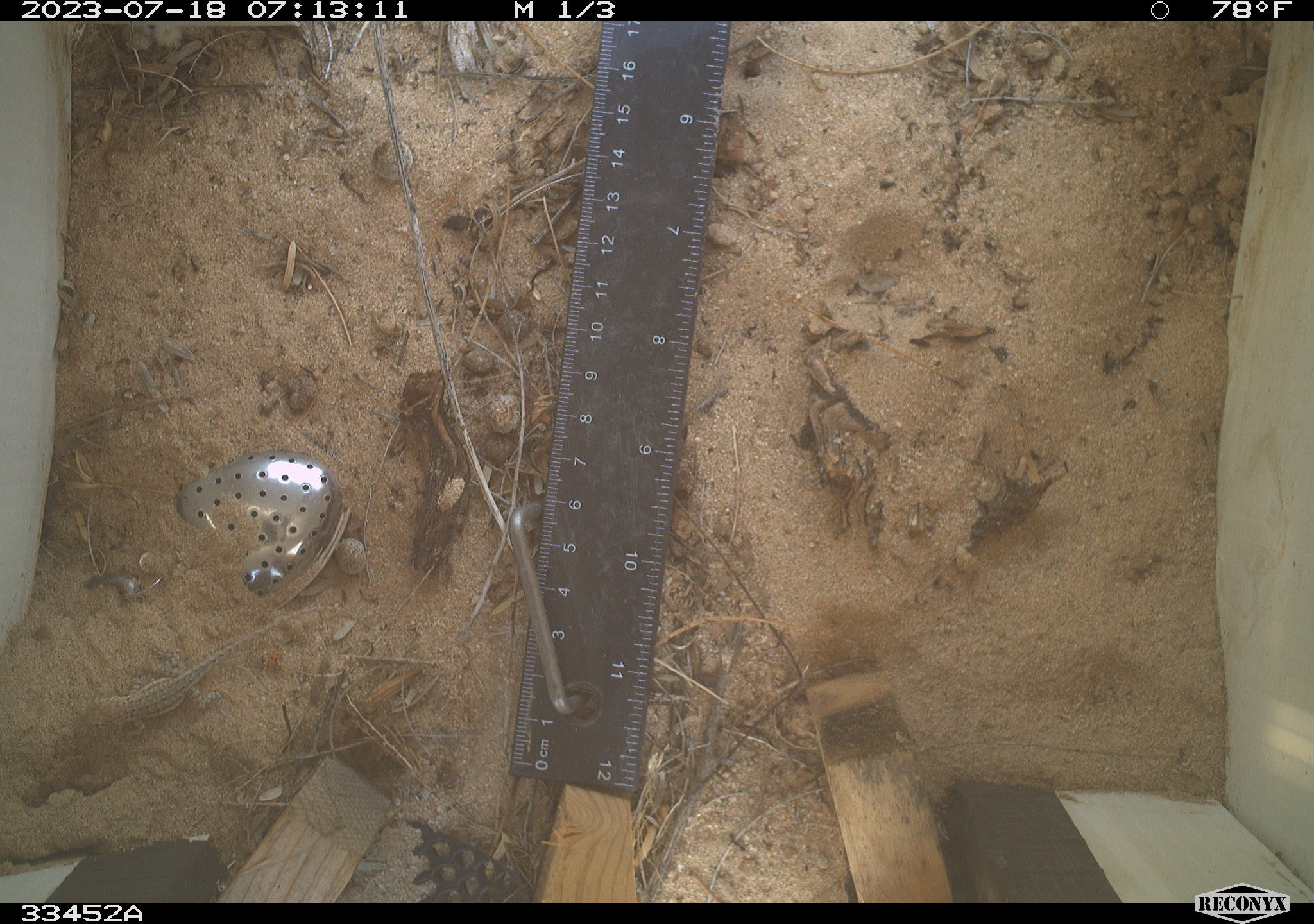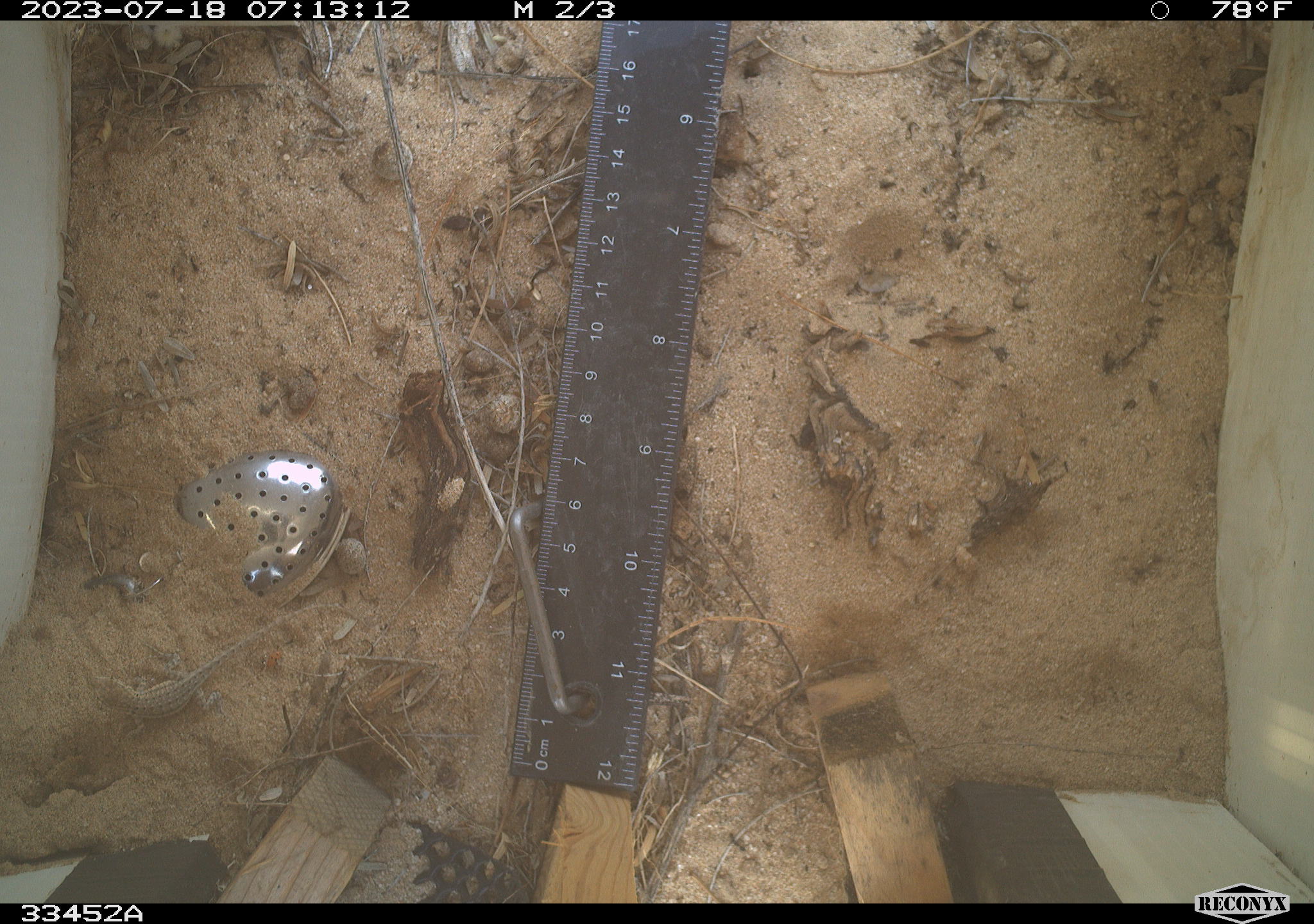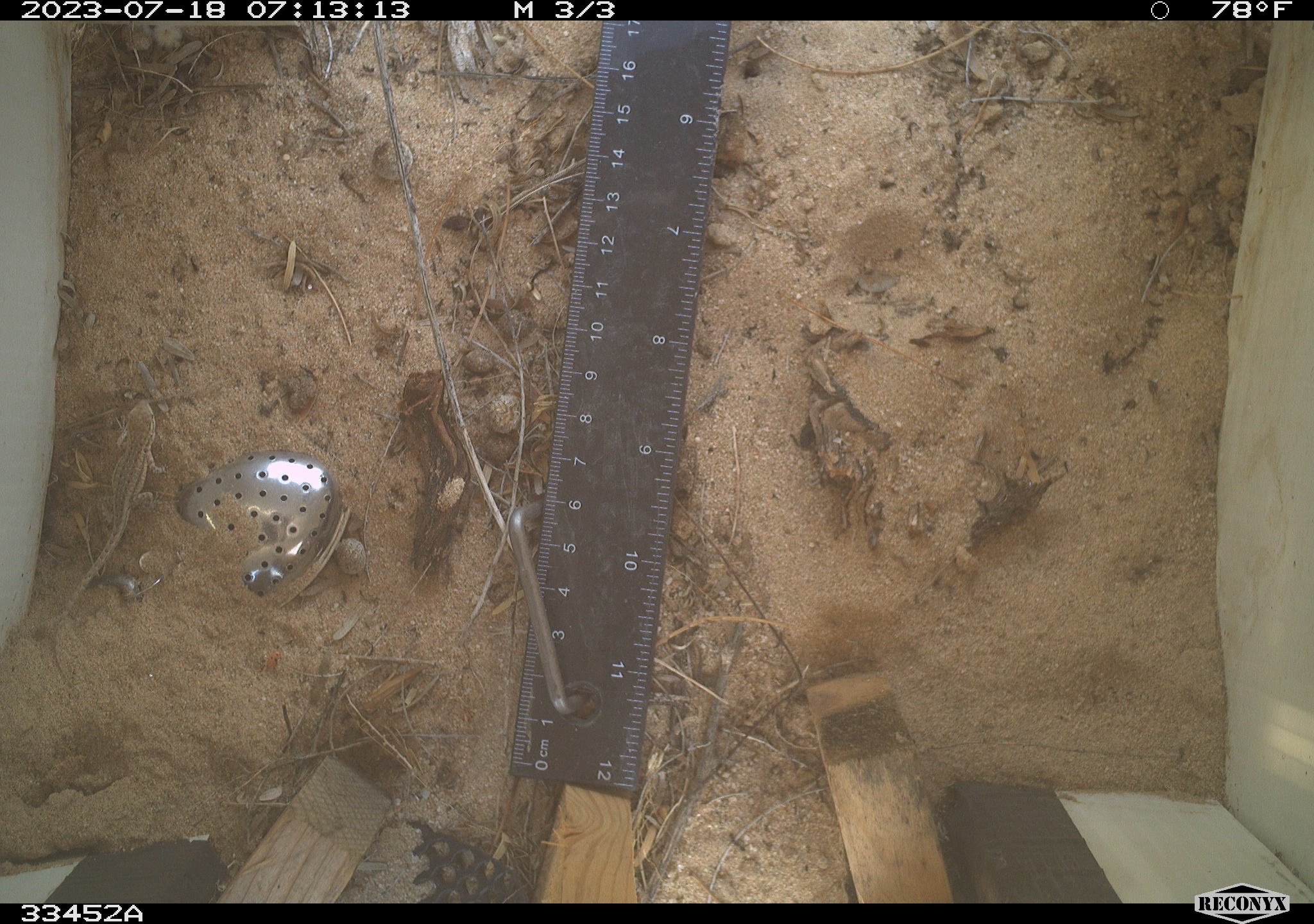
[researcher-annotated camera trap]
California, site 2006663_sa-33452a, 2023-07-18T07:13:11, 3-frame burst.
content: unidentified animal